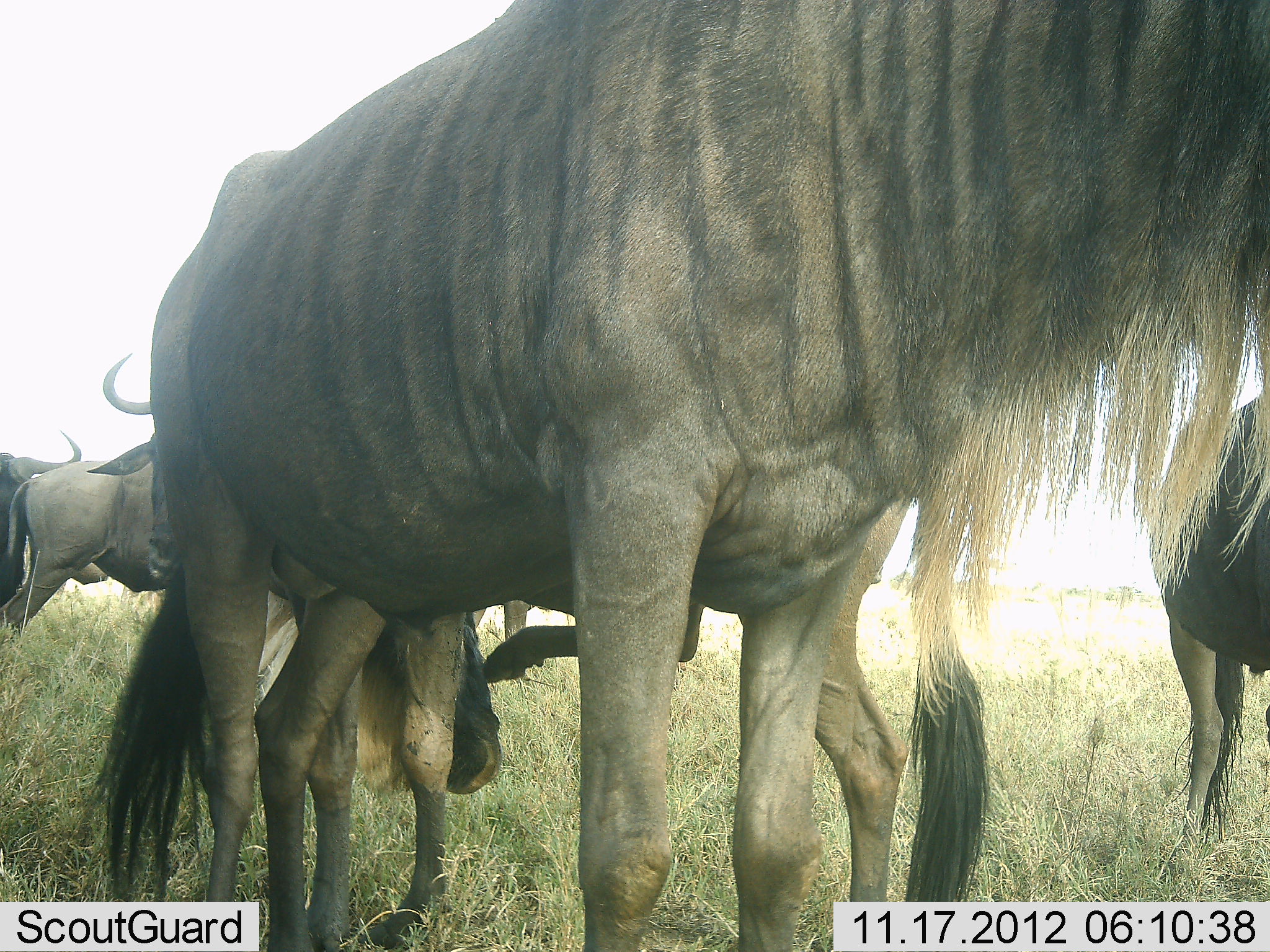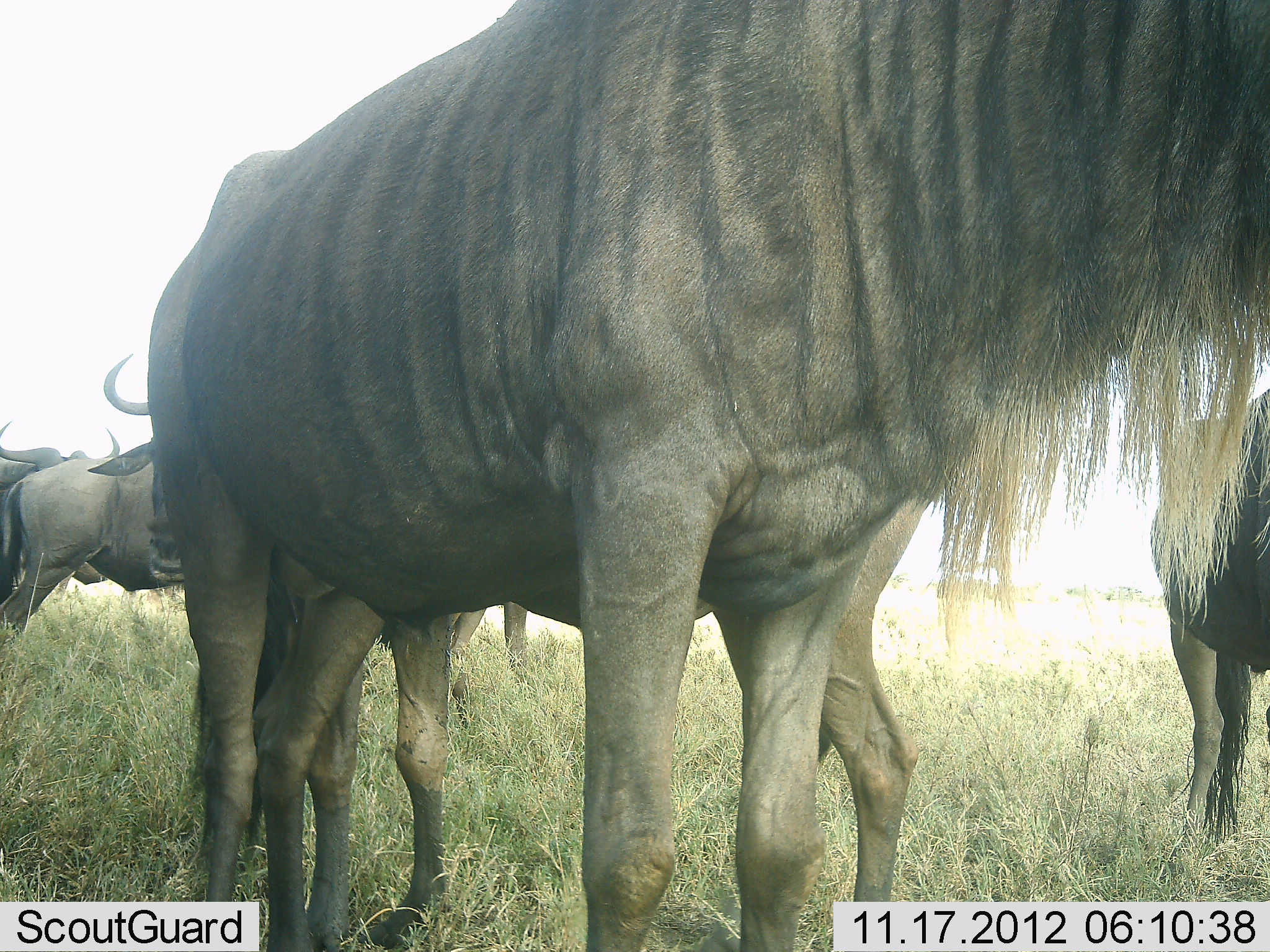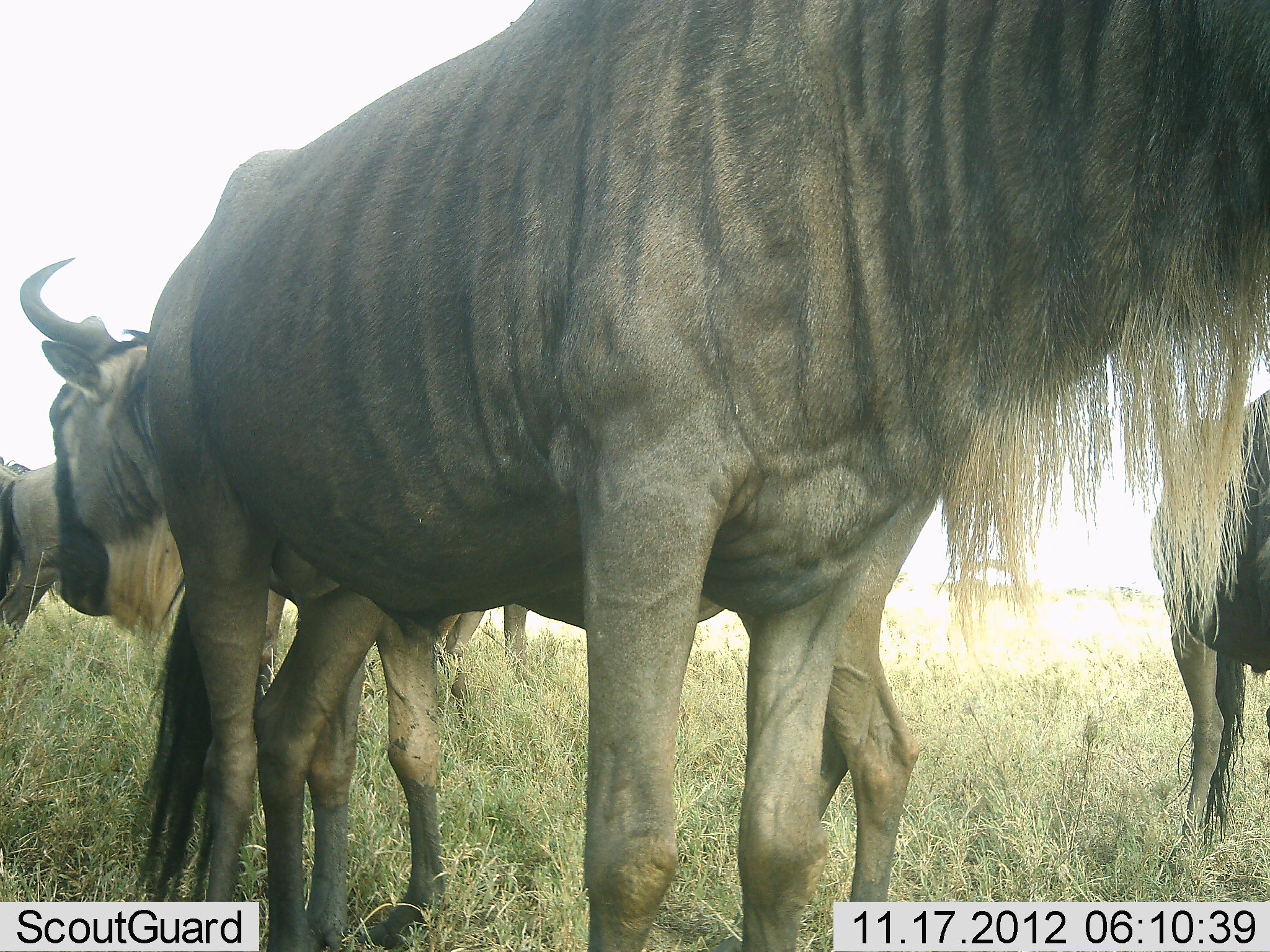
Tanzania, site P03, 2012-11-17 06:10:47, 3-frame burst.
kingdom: Animalia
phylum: Chordata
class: Mammalia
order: Artiodactyla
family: Bovidae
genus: Connochaetes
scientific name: Connochaetes taurinus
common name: blue wildebeest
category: wildebeest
Wildebeest (blue wildebeest) (Connochaetes taurinus), count 5. Behavior (volunteer vote fractions): standing 100%, resting 10%, moving 20%, interacting 0%. Young present (vote fraction): 0%. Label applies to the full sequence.